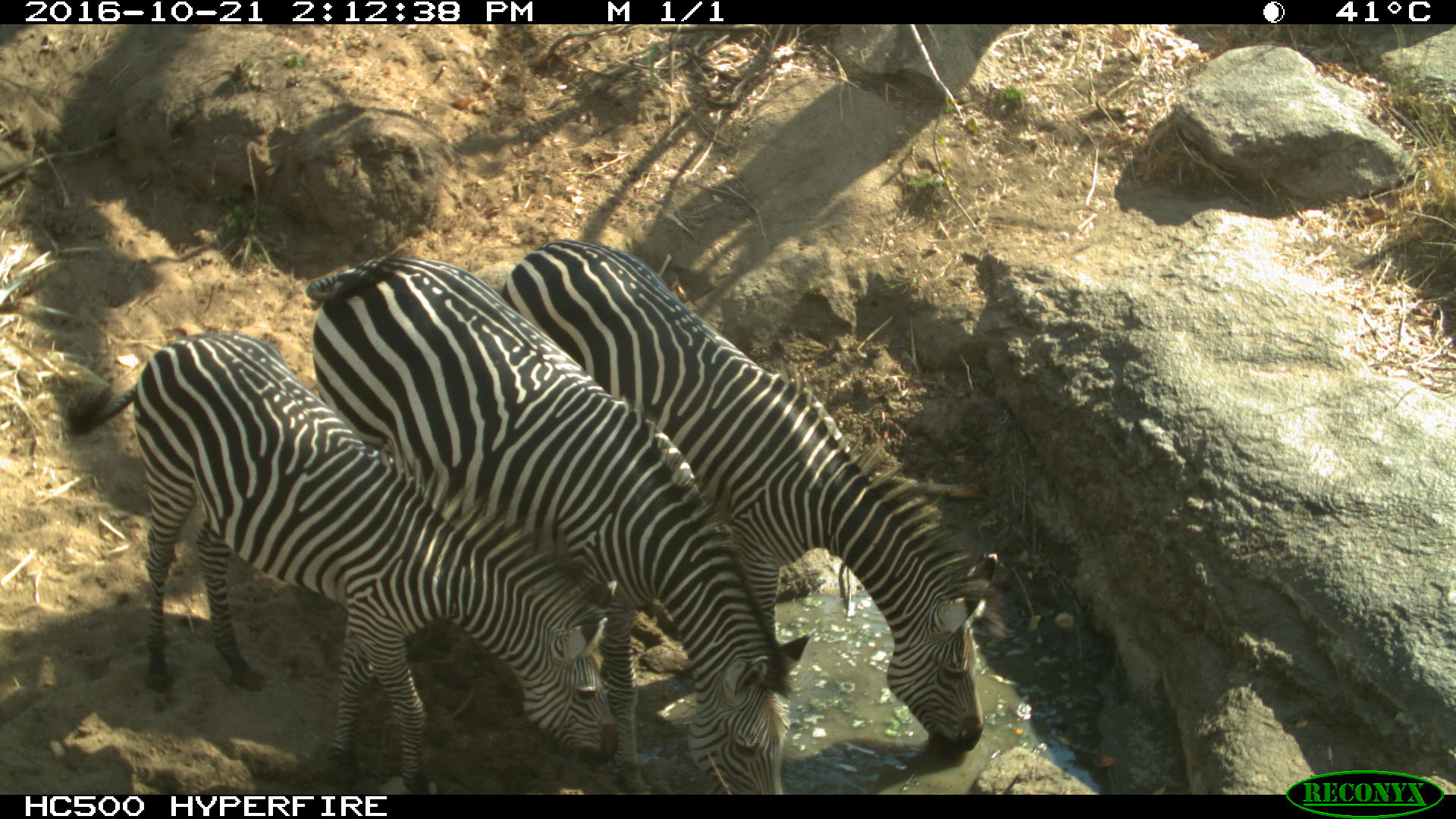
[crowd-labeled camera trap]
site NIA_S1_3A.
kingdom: Animalia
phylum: Chordata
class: Mammalia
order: Perissodactyla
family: Equidae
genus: Equus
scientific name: Equus quagga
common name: plains zebra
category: zebraplains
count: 3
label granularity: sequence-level